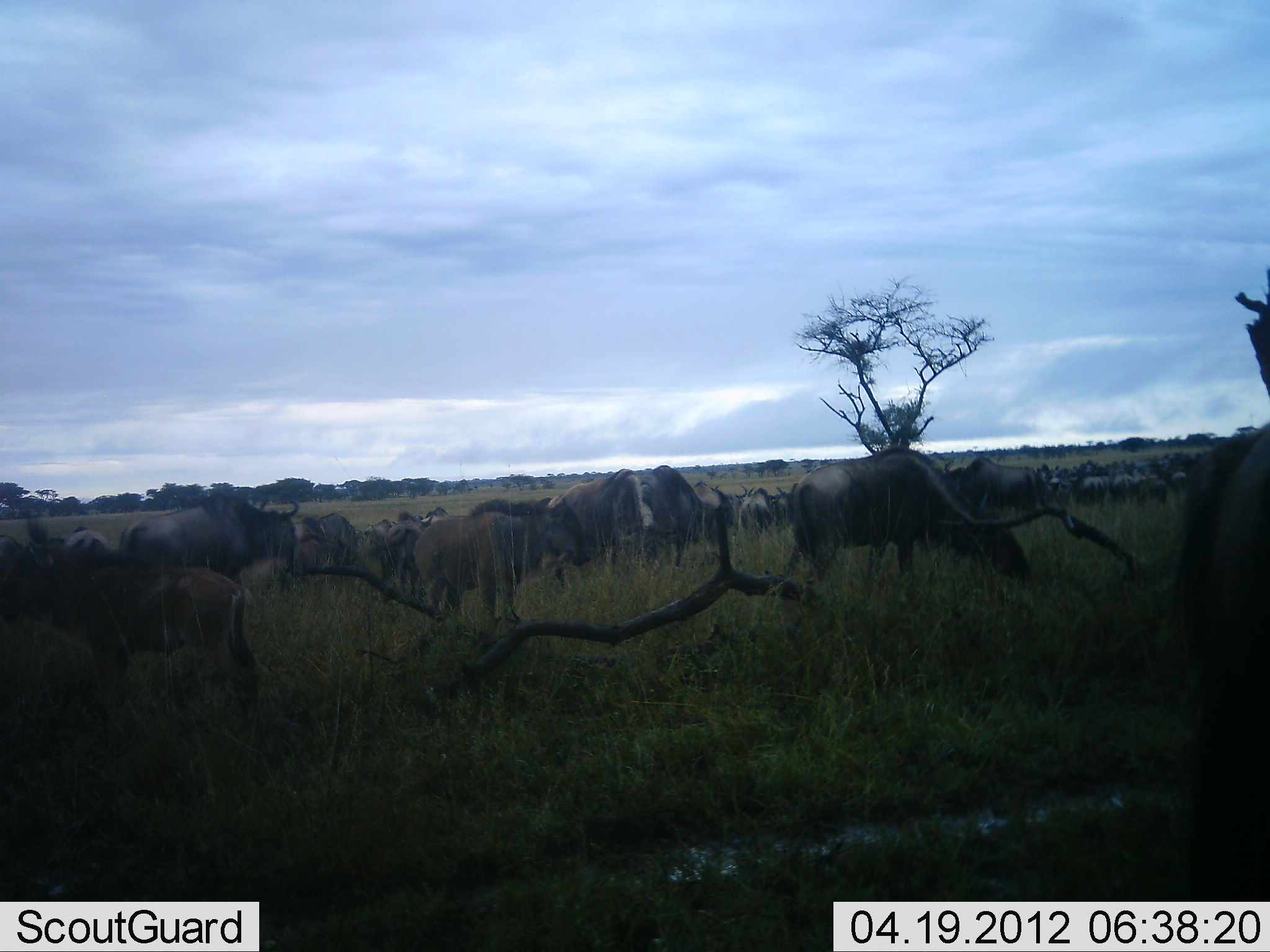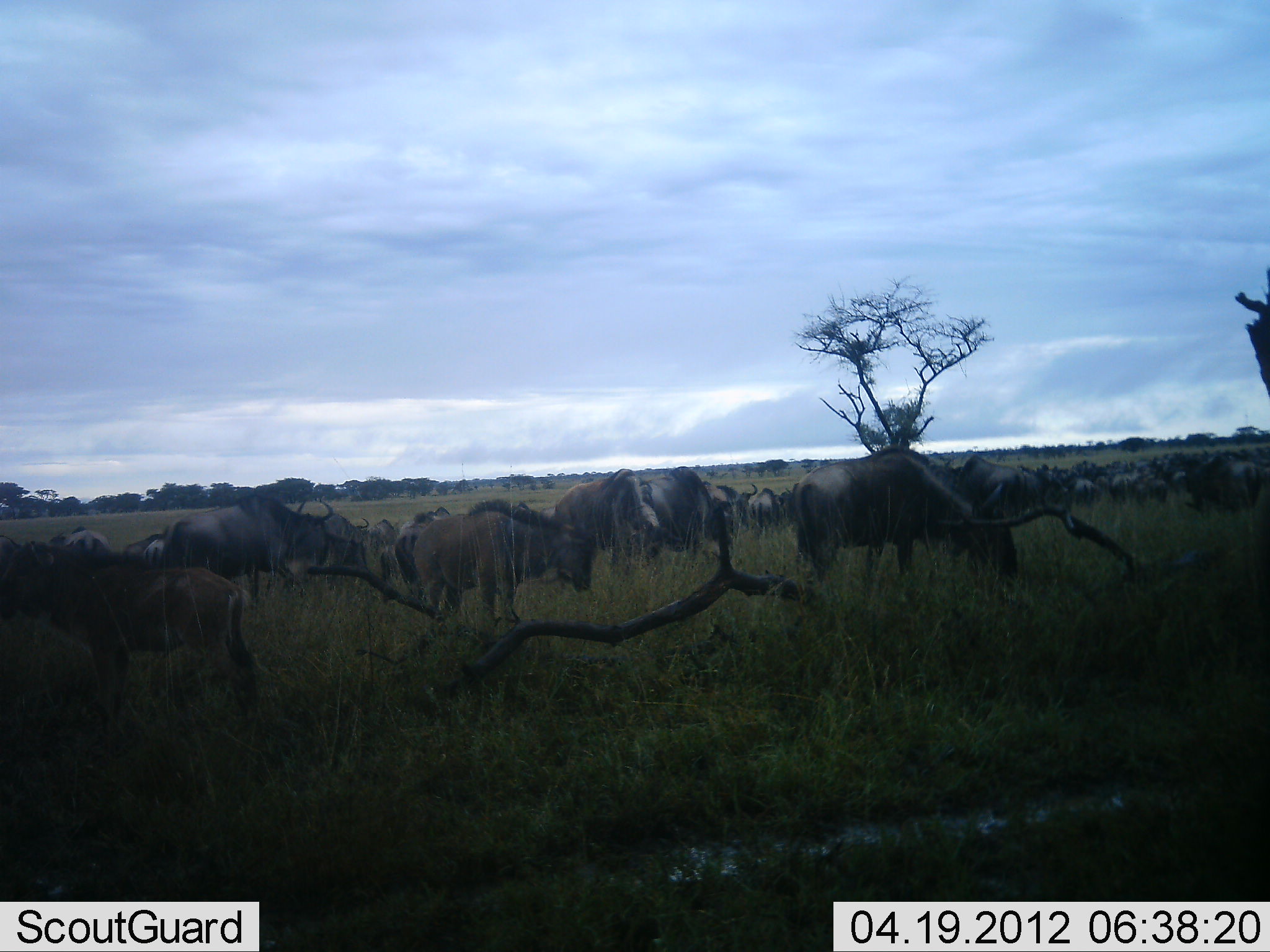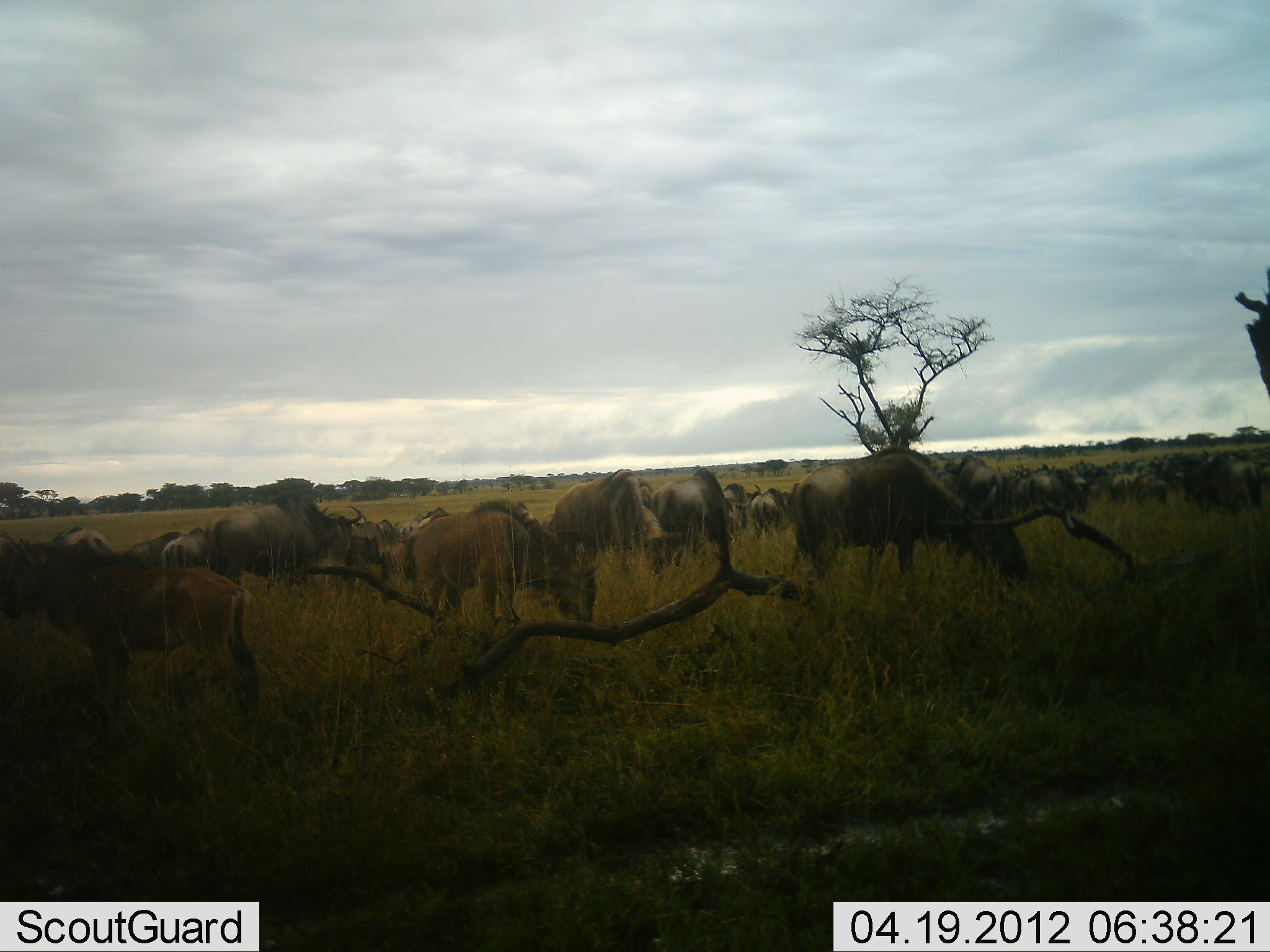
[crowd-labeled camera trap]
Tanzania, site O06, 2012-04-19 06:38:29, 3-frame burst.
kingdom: Animalia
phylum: Chordata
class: Mammalia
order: Artiodactyla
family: Bovidae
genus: Connochaetes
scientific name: Connochaetes taurinus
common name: blue wildebeest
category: wildebeest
Wildebeest (blue wildebeest) (Connochaetes taurinus), count 11-50. Behavior (volunteer vote fractions): standing 47%, resting 5%, moving 47%, interacting 5%. Young present (vote fraction): 37%. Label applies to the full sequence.